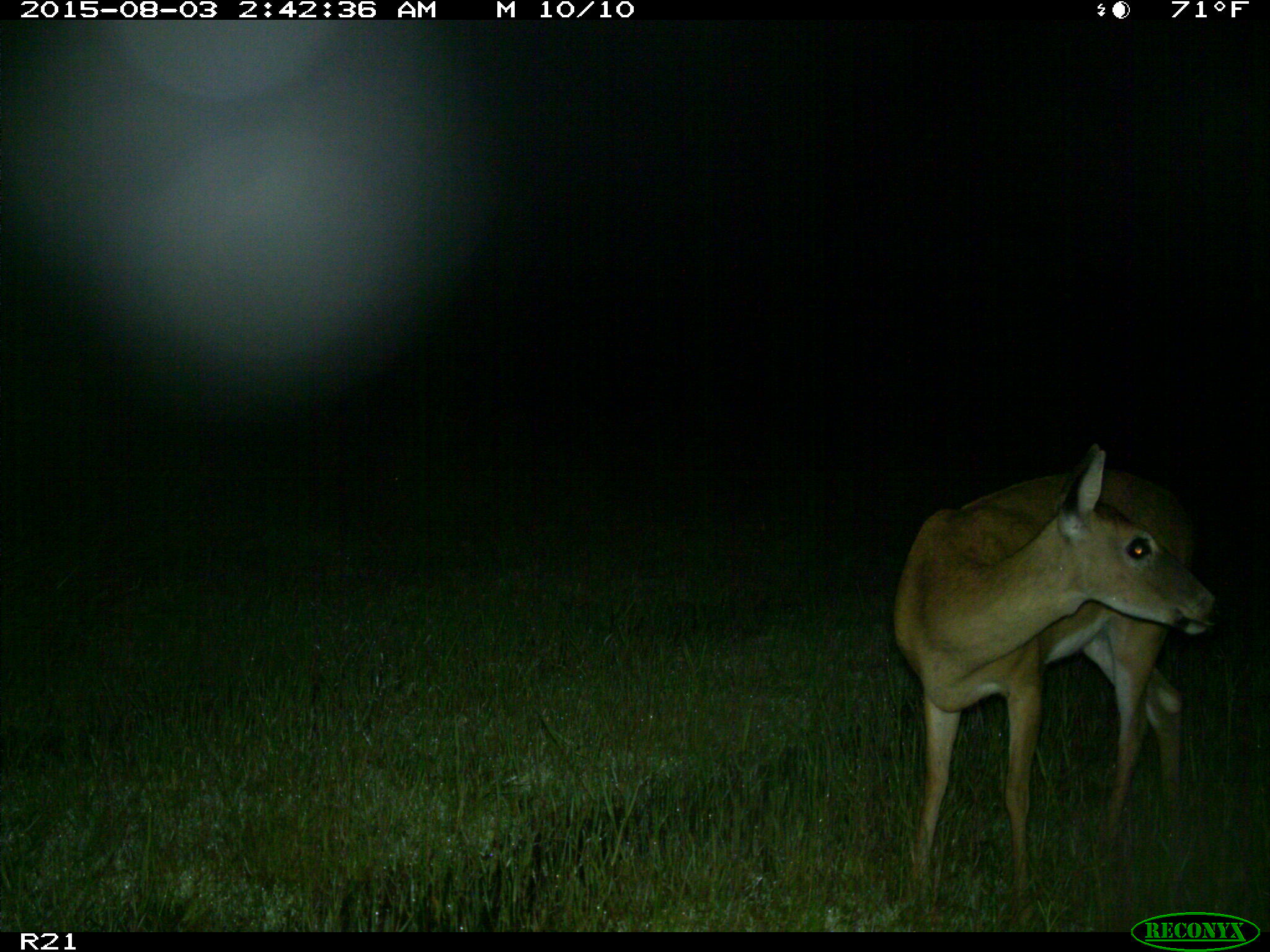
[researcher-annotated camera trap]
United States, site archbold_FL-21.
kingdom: Animalia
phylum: Chordata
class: Mammalia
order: Artiodactyla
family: Cervidae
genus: Odocoileus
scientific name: Odocoileus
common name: deer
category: unidentified deer